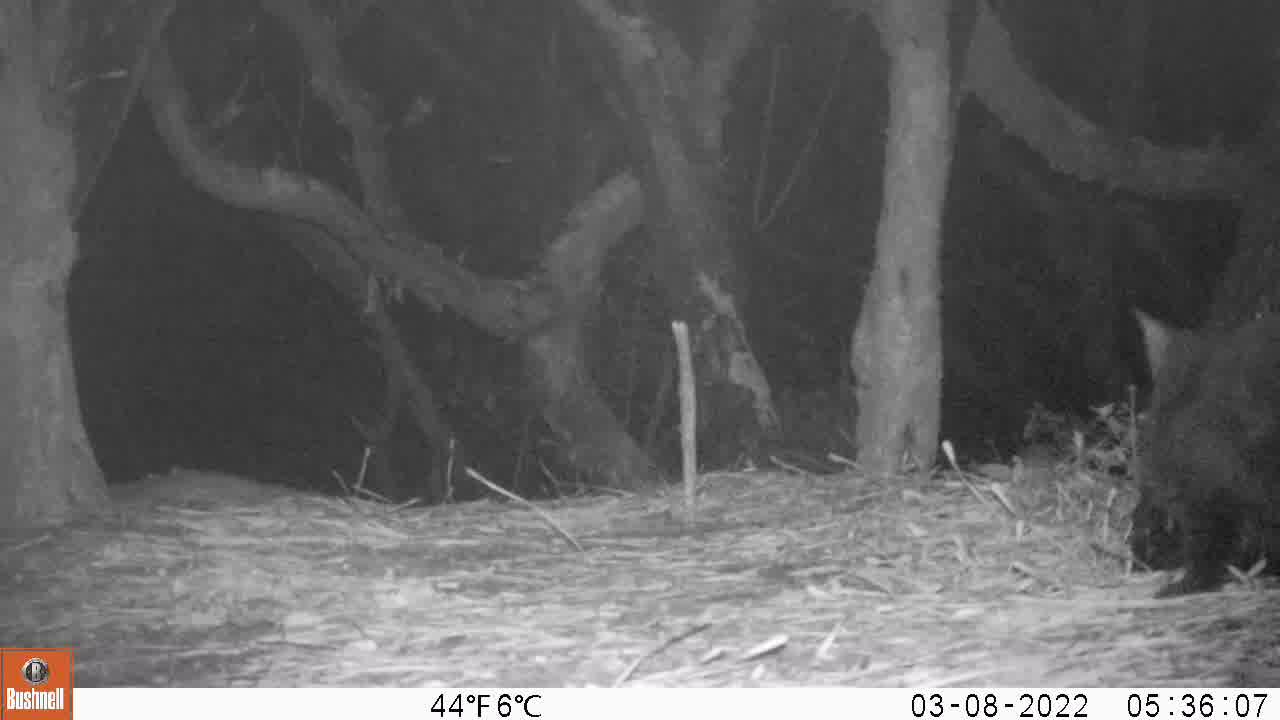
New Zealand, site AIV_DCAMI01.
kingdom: Animalia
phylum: Chordata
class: Mammalia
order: Carnivora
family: Felidae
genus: Felis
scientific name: Felis catus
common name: domestic cat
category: cat